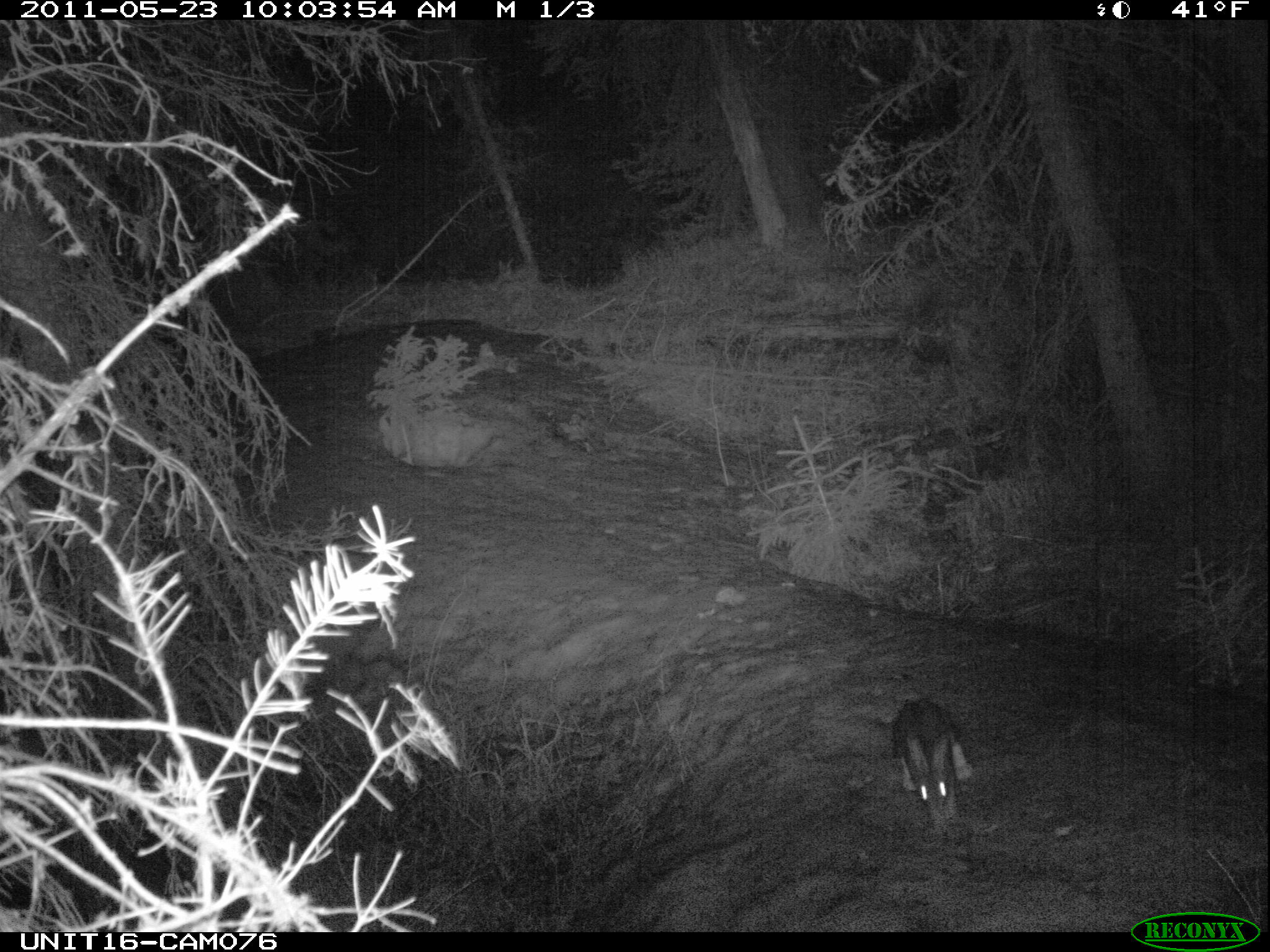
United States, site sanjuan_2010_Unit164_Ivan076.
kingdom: Animalia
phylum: Chordata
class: Mammalia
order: Lagomorpha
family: Leporidae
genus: Lepus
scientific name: Lepus americanus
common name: snowshoe hare